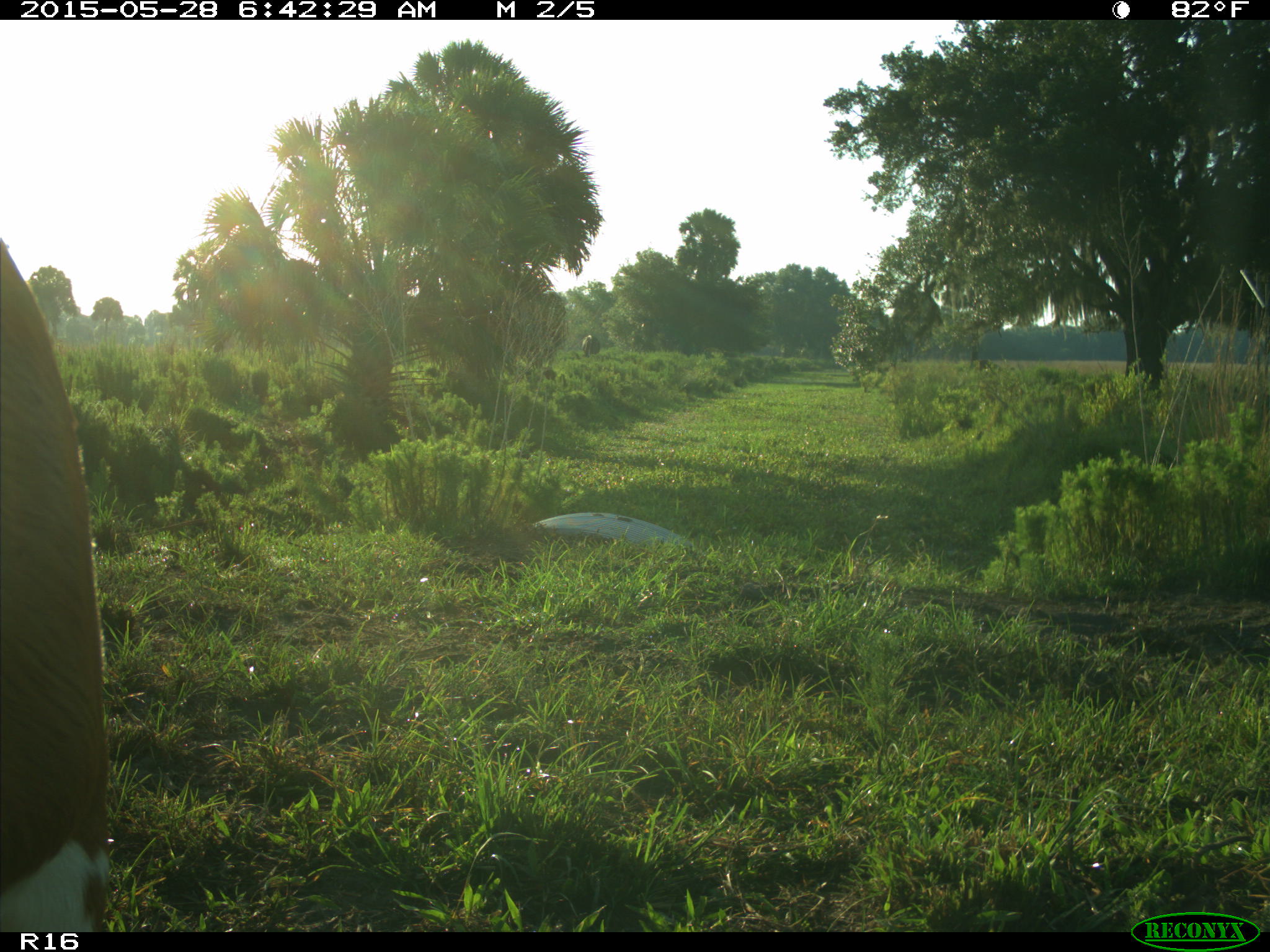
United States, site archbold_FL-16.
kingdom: Animalia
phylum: Chordata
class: Mammalia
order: Artiodactyla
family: Bovidae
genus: Bos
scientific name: Bos taurus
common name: domestic cow